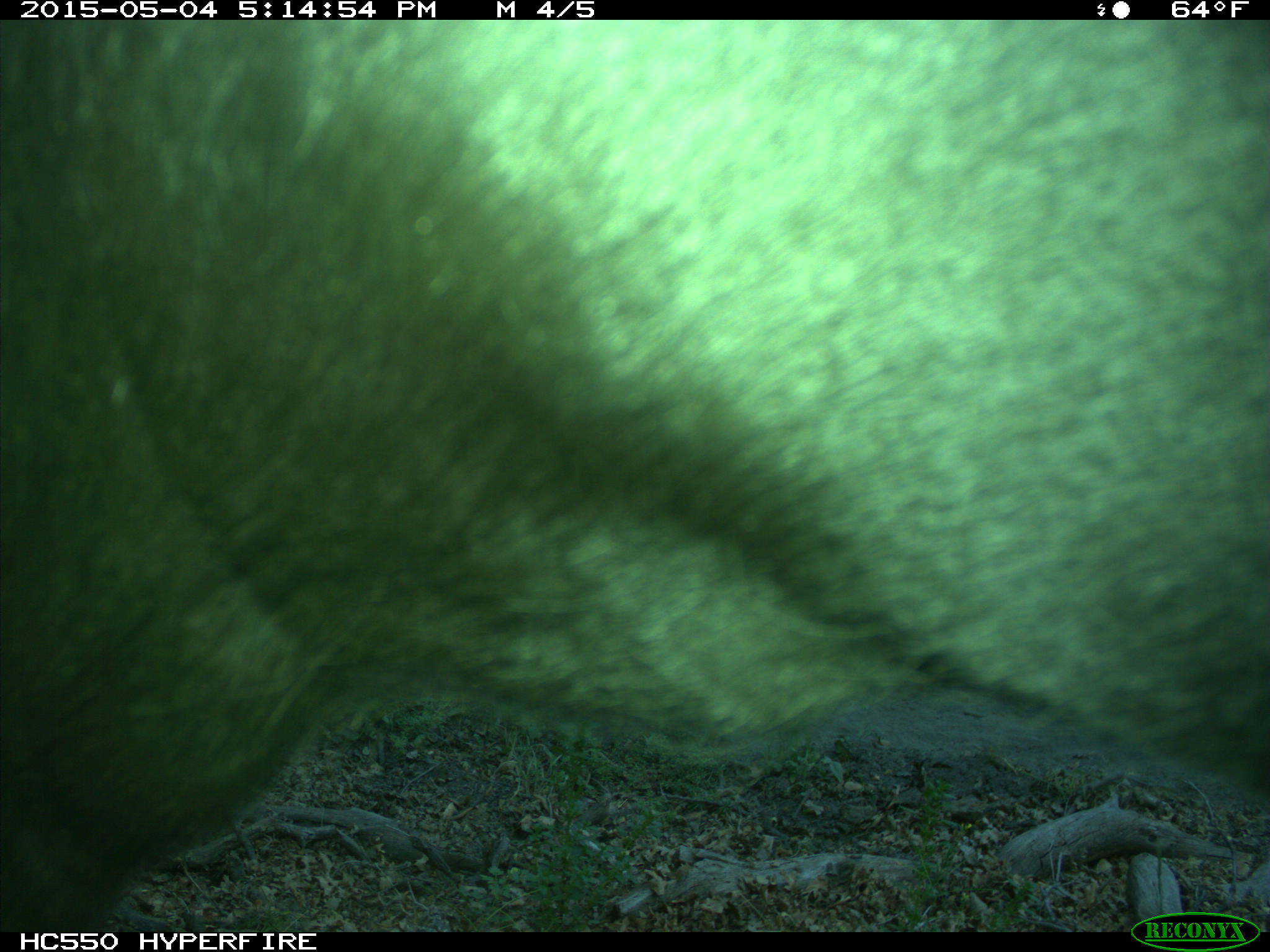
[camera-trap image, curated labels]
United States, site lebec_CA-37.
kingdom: Animalia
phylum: Chordata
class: Mammalia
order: Artiodactyla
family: Bovidae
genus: Bos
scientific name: Bos taurus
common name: domestic cow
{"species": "Bos taurus (domestic cow)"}